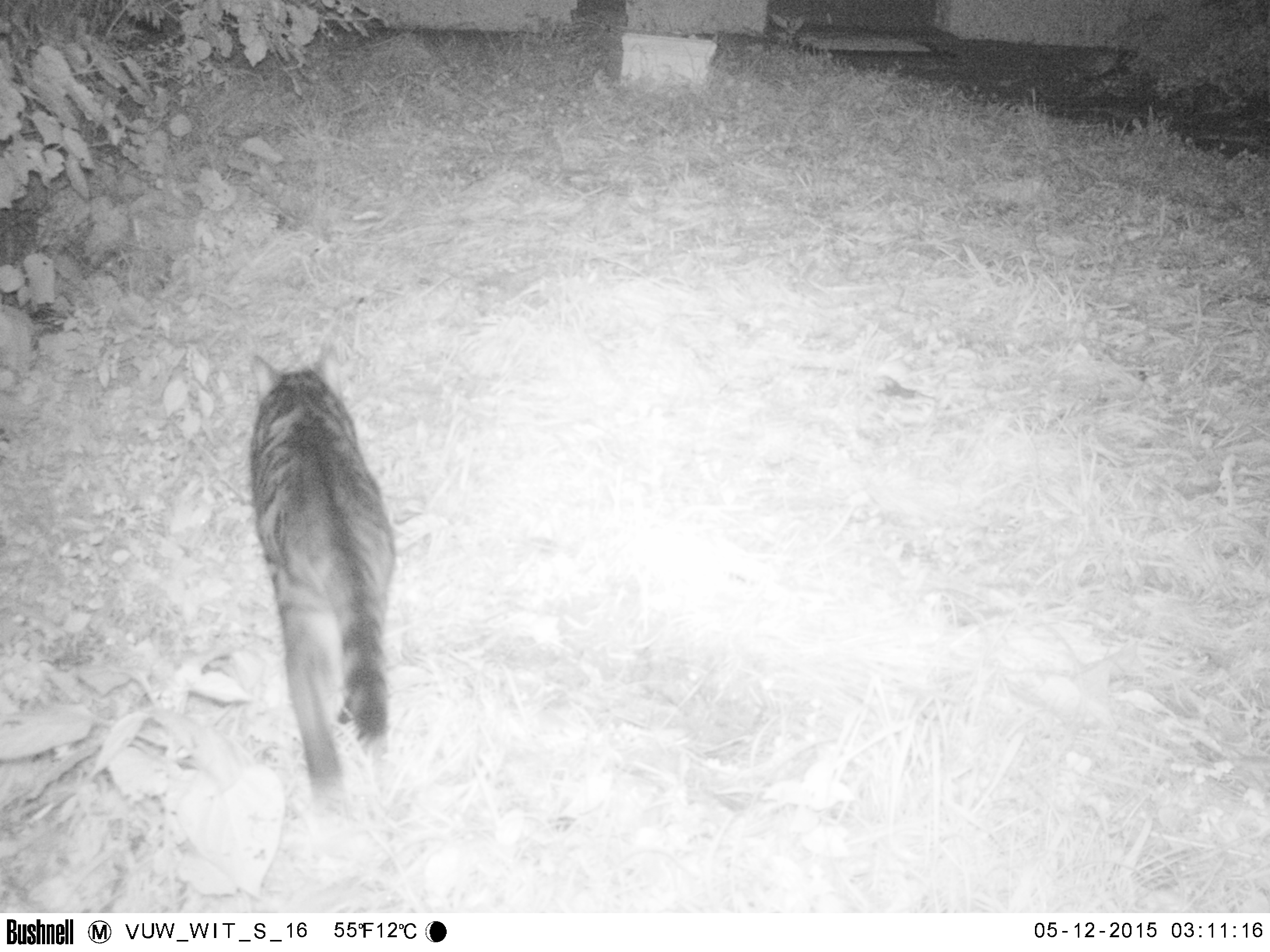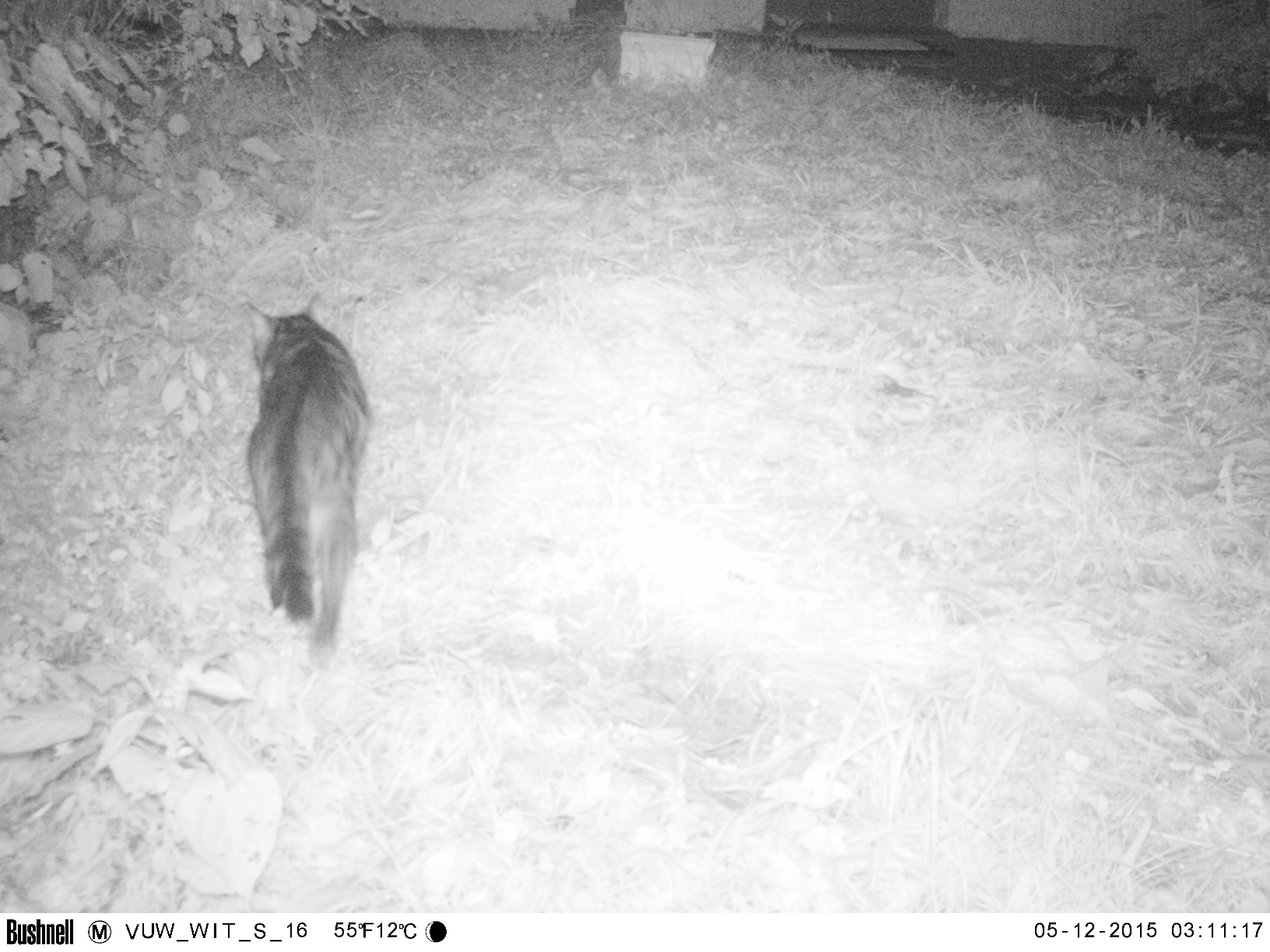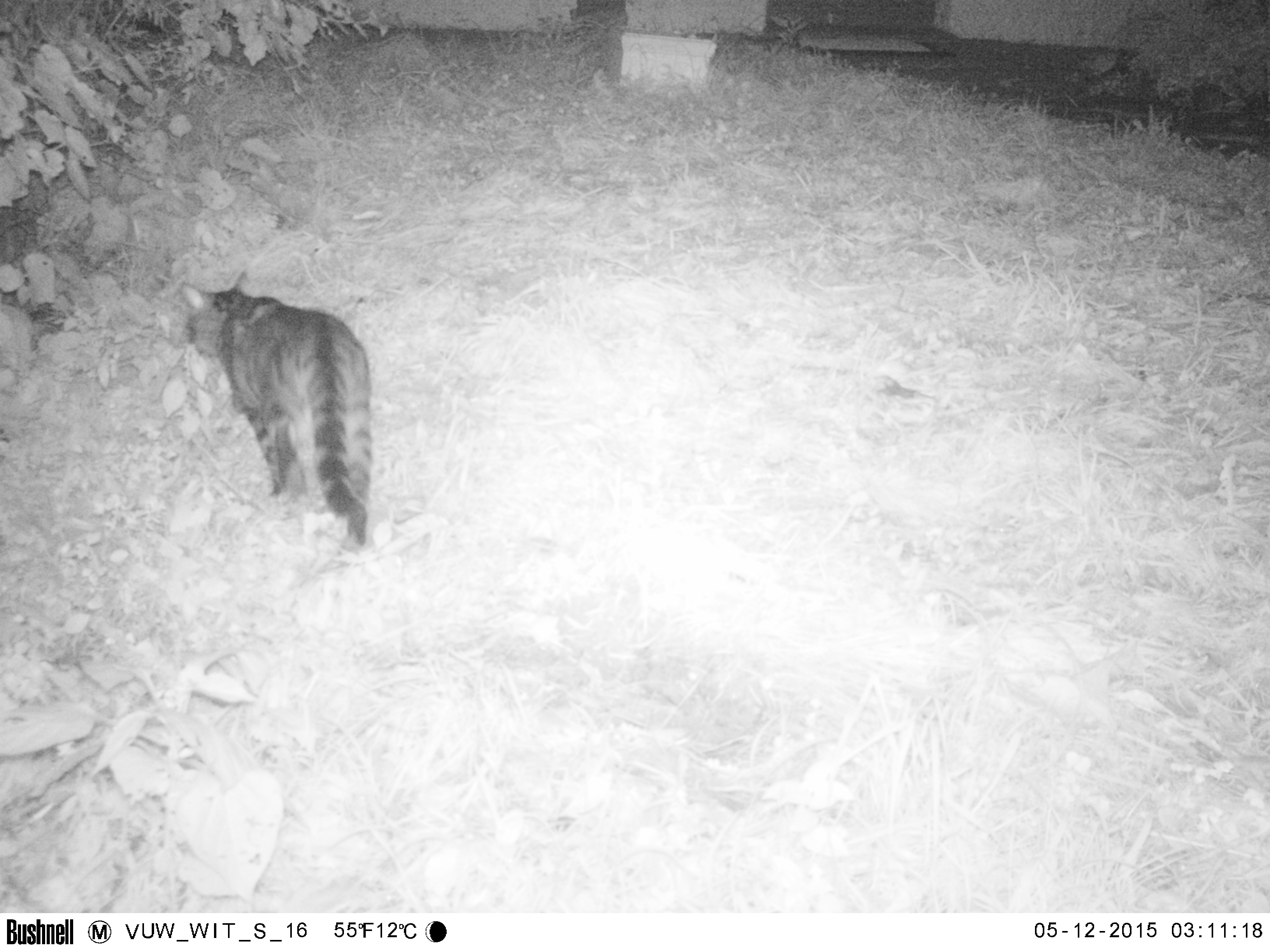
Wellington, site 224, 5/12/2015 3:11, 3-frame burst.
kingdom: Animalia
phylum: Chordata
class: Mammalia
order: Carnivora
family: Felidae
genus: Felis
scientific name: Felis catus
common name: cat